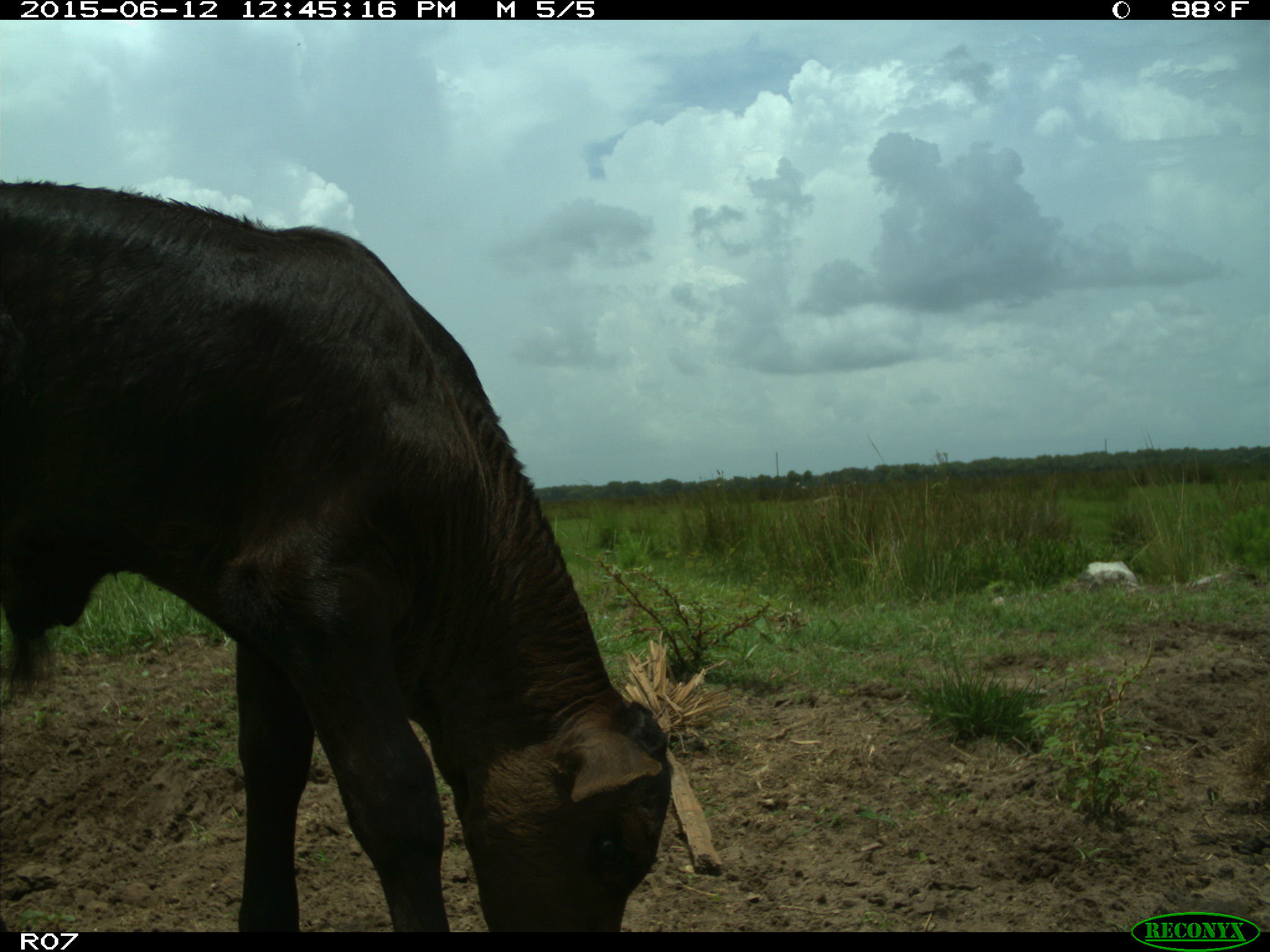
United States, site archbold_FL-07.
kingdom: Animalia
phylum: Chordata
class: Mammalia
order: Artiodactyla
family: Bovidae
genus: Bos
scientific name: Bos taurus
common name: domestic cow